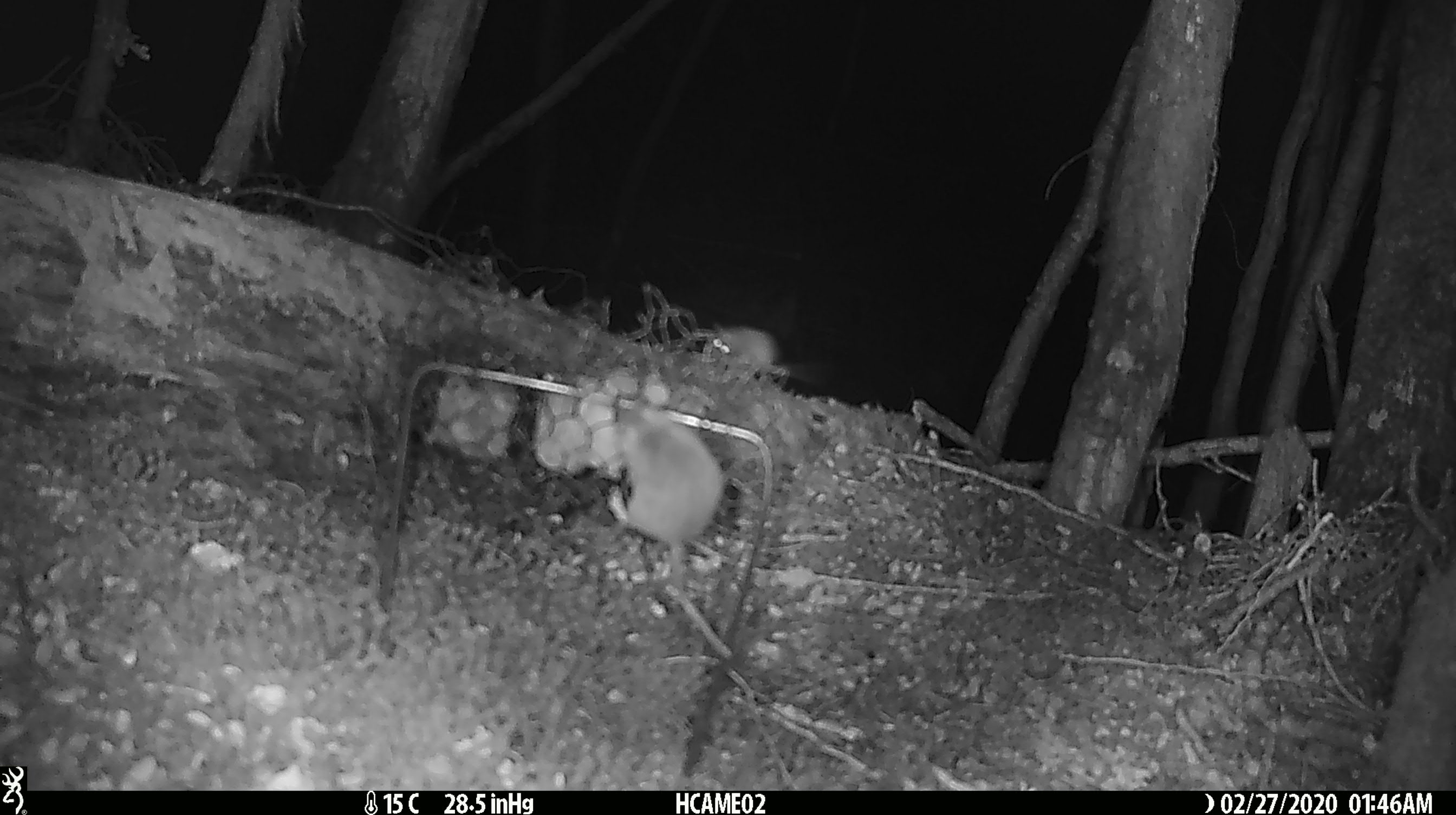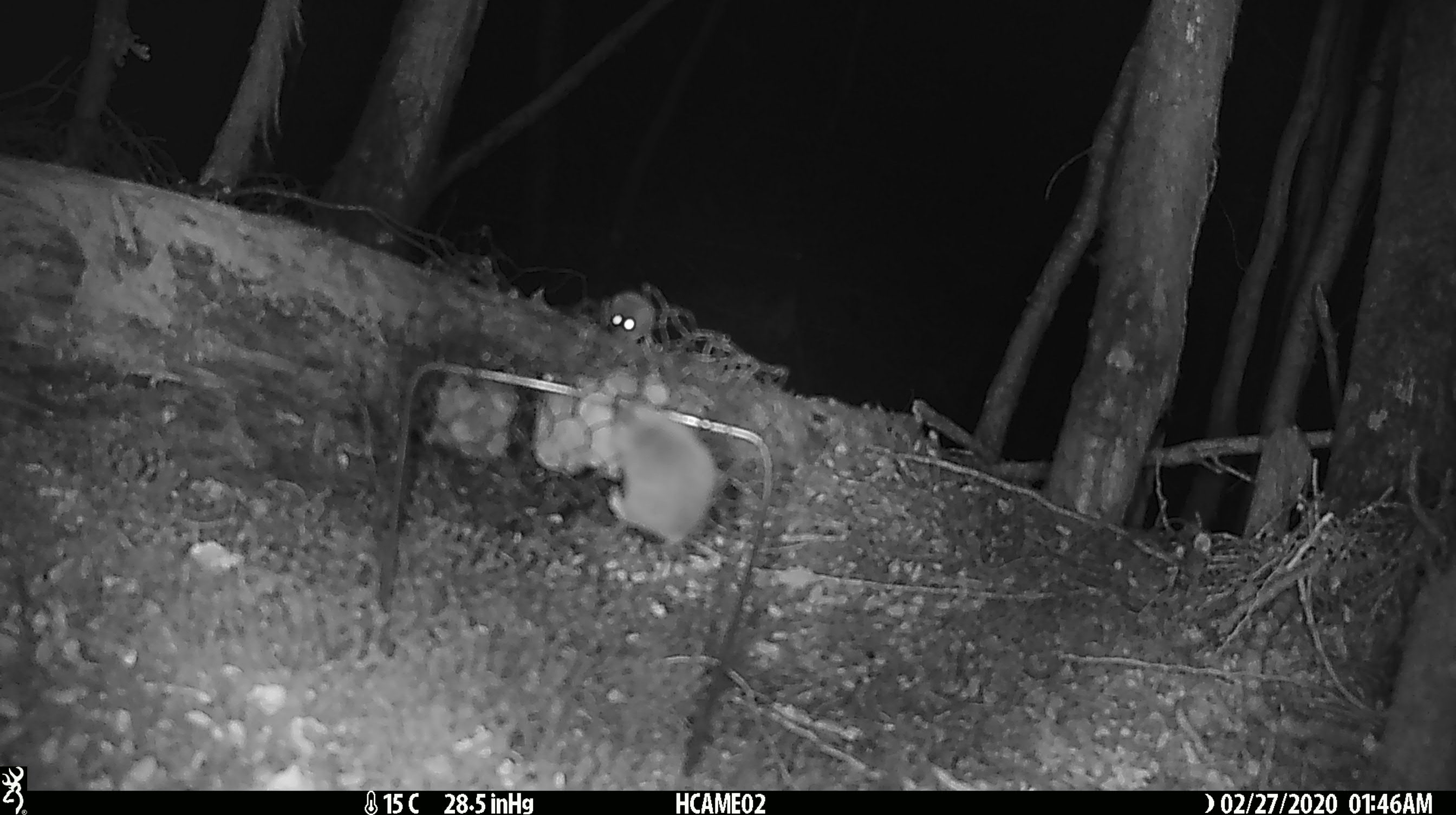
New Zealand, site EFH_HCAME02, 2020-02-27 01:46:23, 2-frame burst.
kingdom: Animalia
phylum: Chordata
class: Mammalia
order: Rodentia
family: Muridae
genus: Mus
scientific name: Mus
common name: mouse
Mouse (Mus).